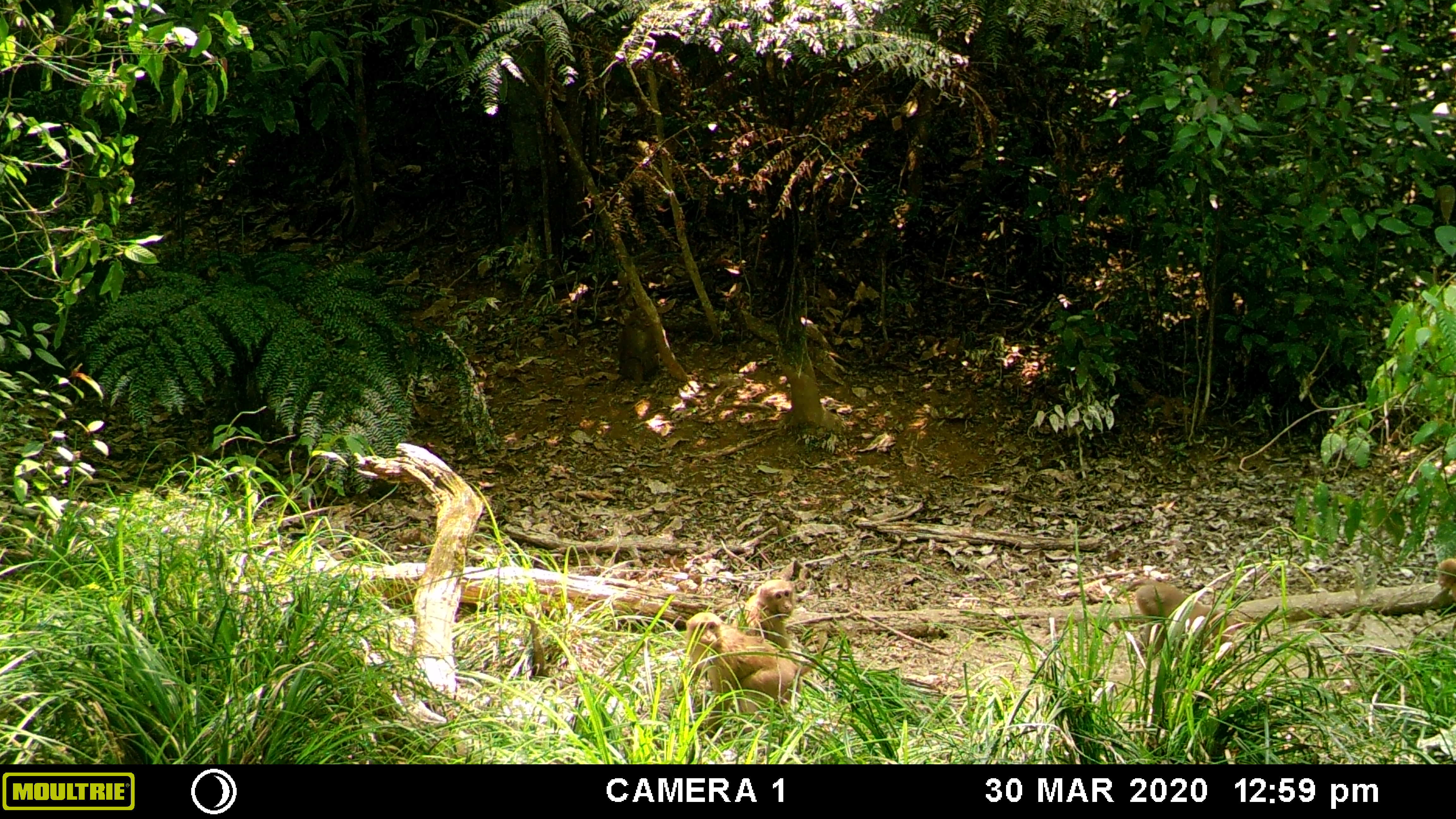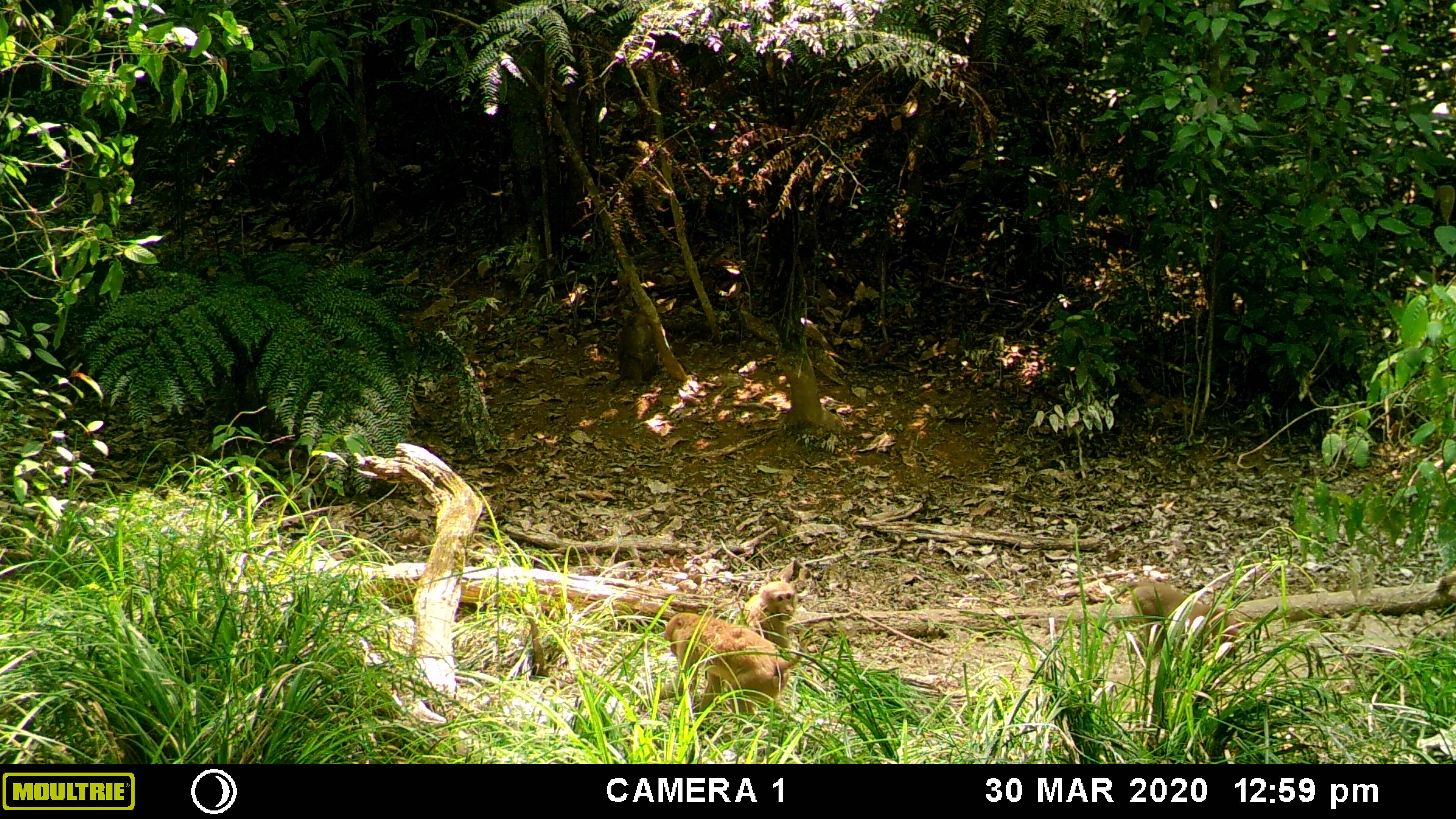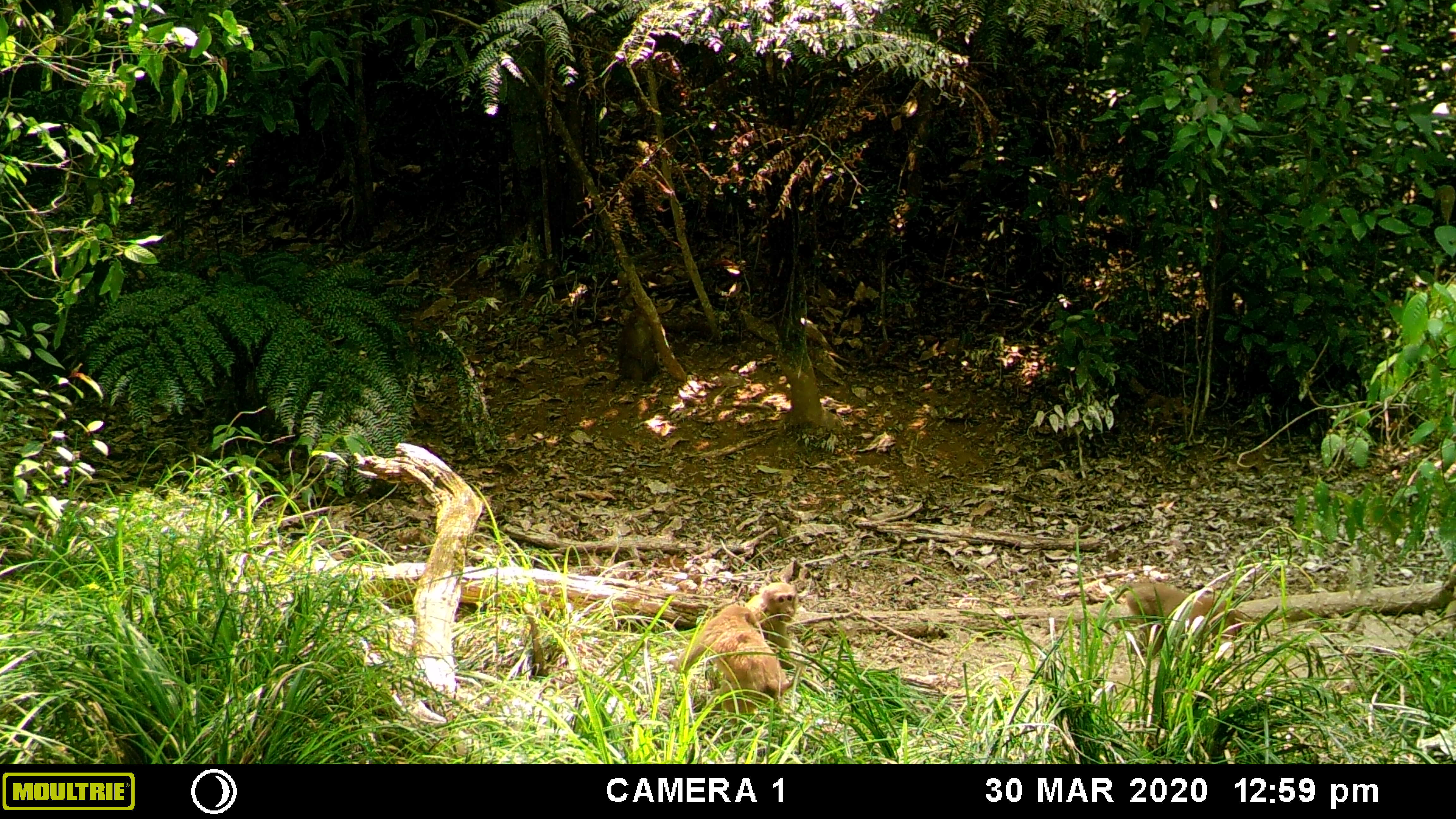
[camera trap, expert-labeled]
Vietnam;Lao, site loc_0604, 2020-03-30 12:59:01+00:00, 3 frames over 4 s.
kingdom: Animalia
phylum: Chordata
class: Mammalia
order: Primates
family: Cercopithecidae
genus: Macaca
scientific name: Macaca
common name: macaques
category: assam or rhesus macaque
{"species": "assam or rhesus macaque (macaques) (Macaca)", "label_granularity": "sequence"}